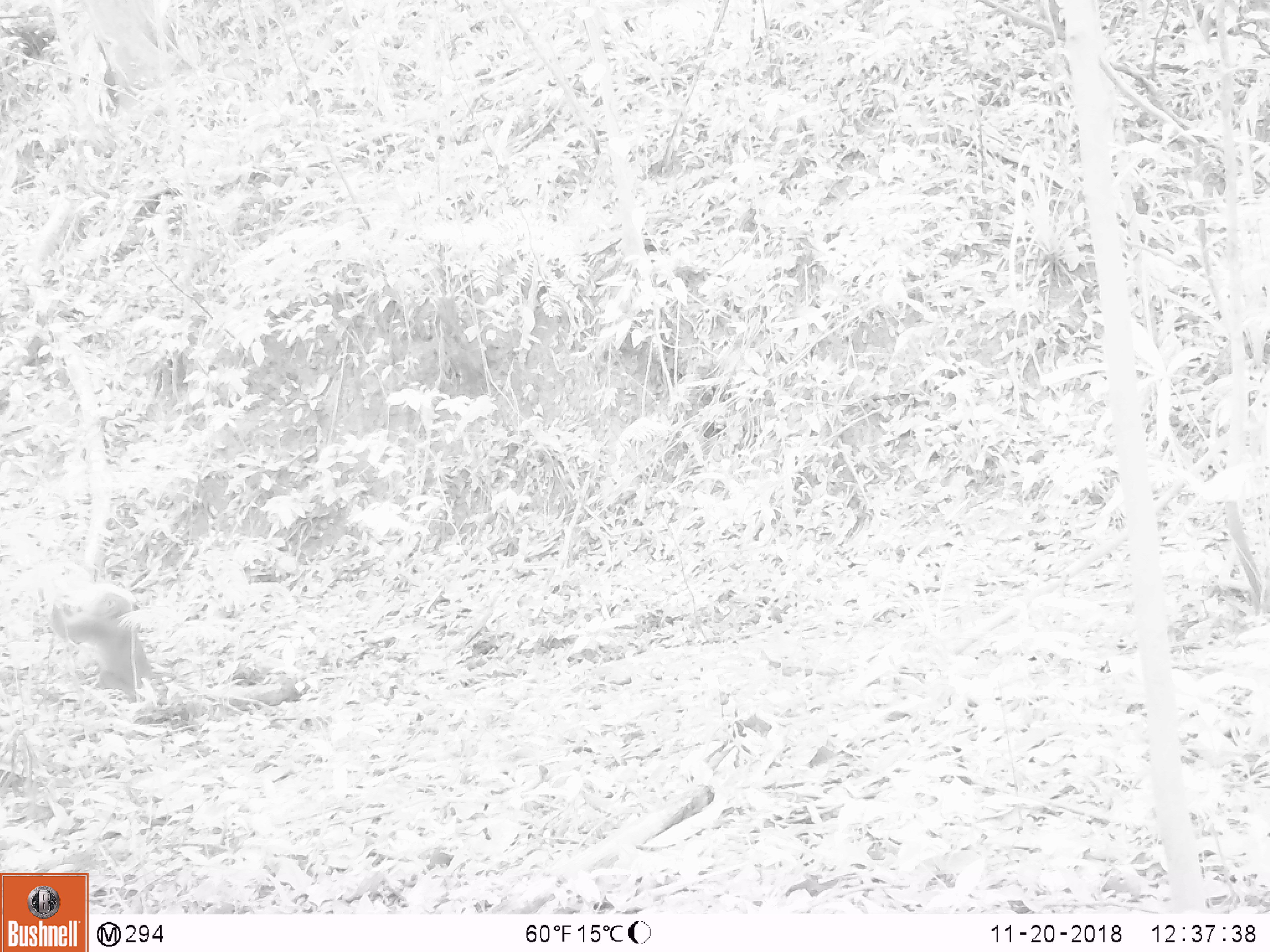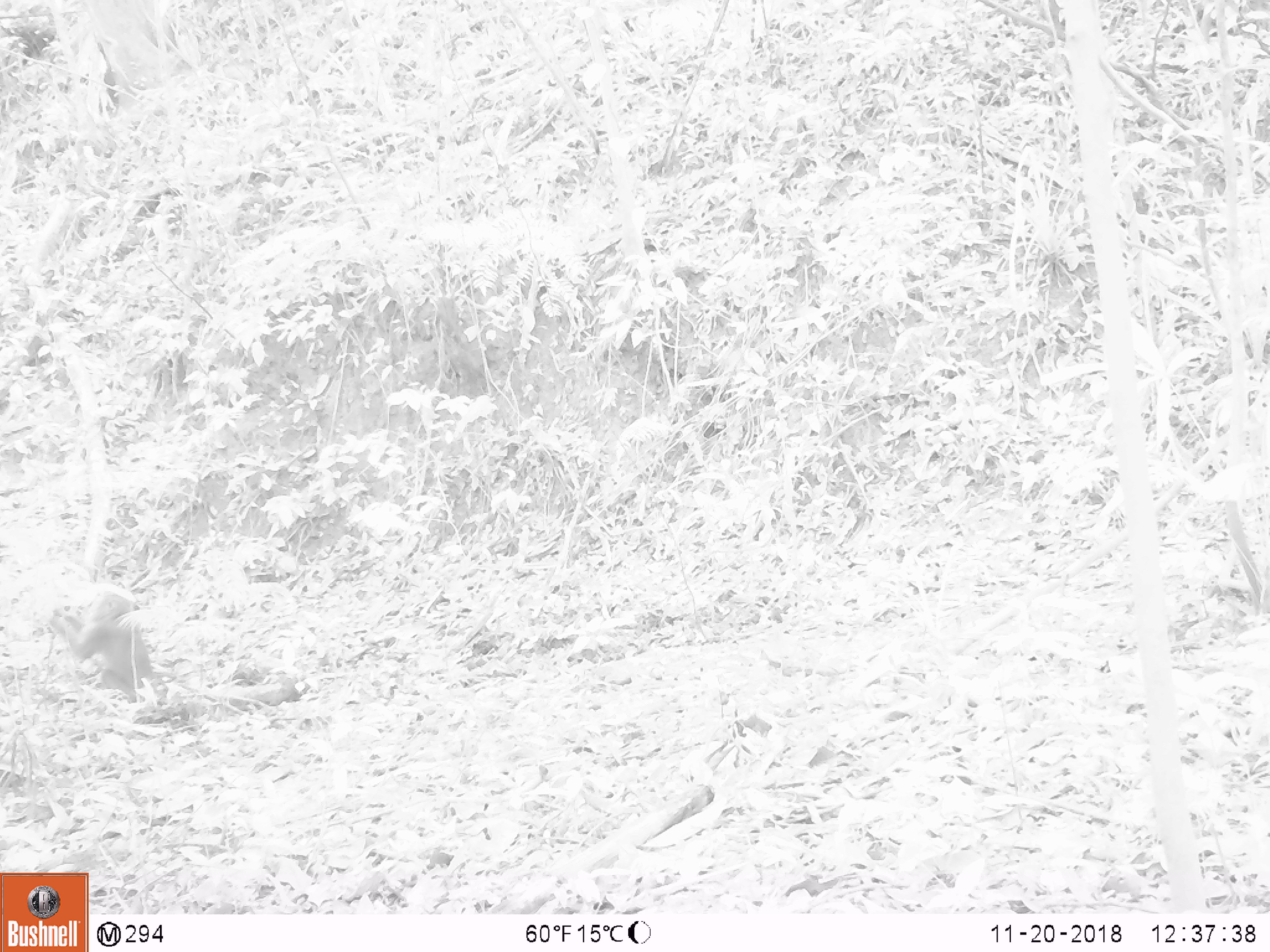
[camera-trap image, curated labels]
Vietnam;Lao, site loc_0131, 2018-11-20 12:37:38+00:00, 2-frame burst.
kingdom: Animalia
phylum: Chordata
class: Mammalia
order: Primates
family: Cercopithecidae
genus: Macaca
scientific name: Macaca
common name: macaque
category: unidentified macaque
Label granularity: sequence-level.